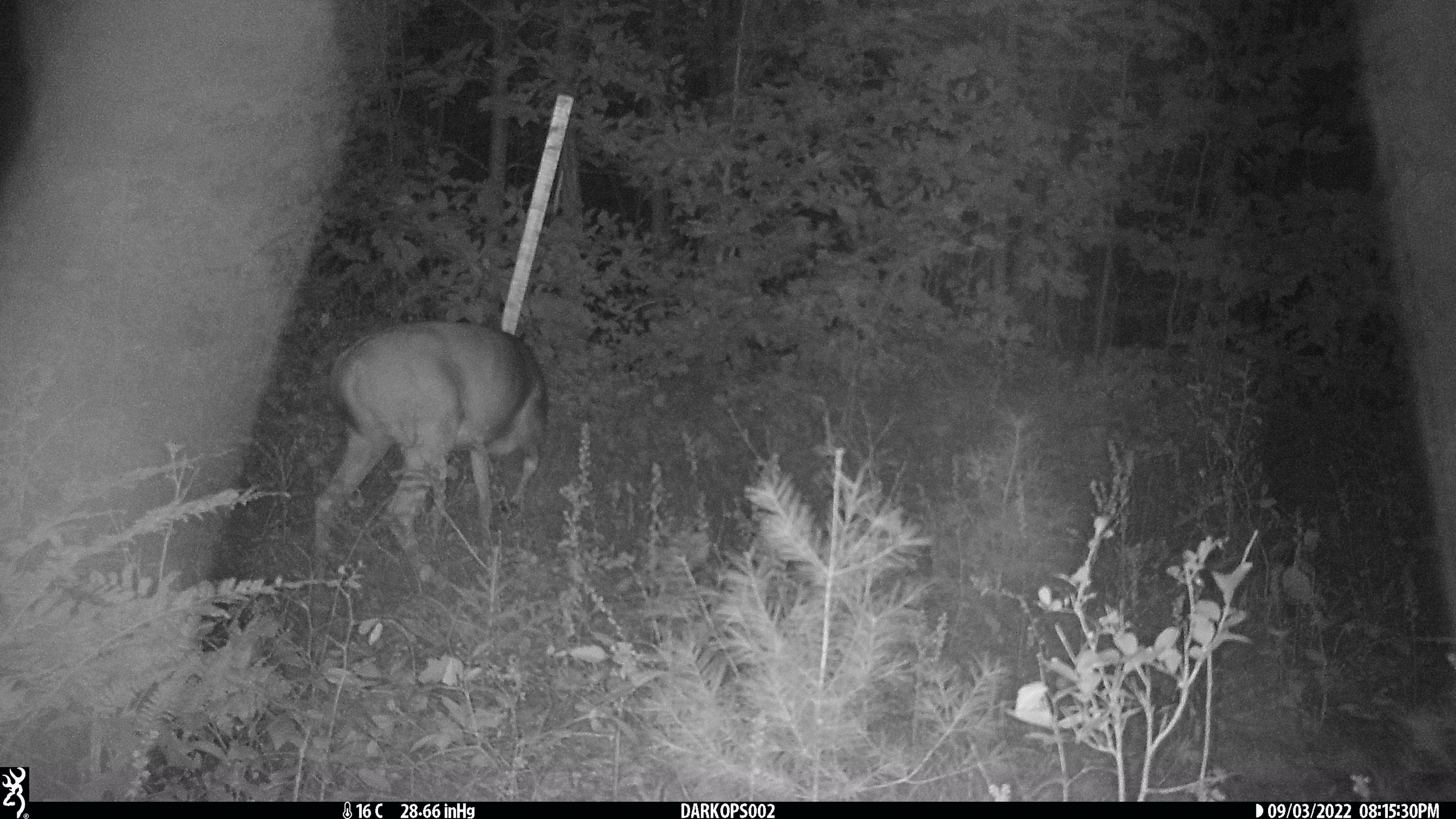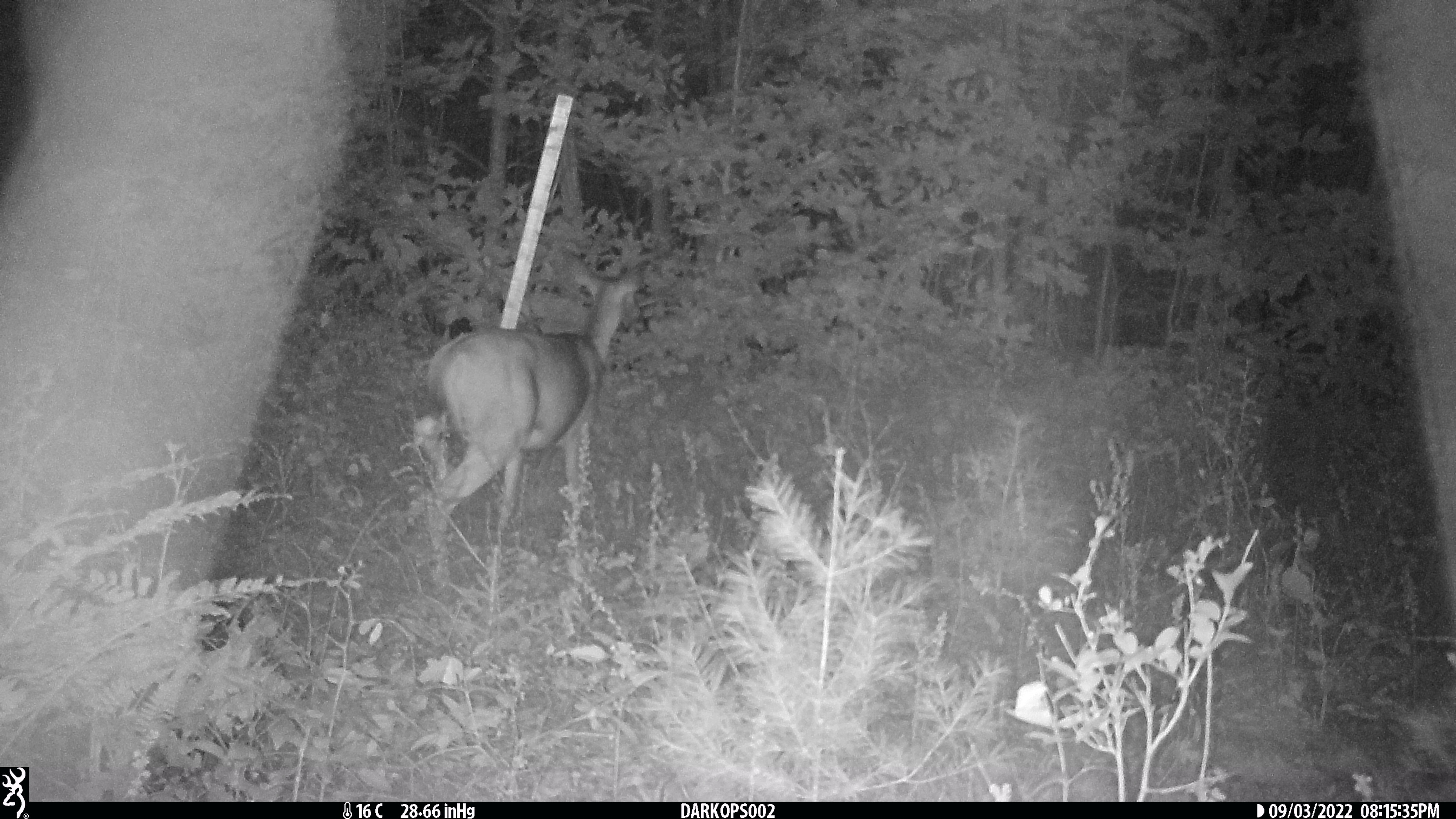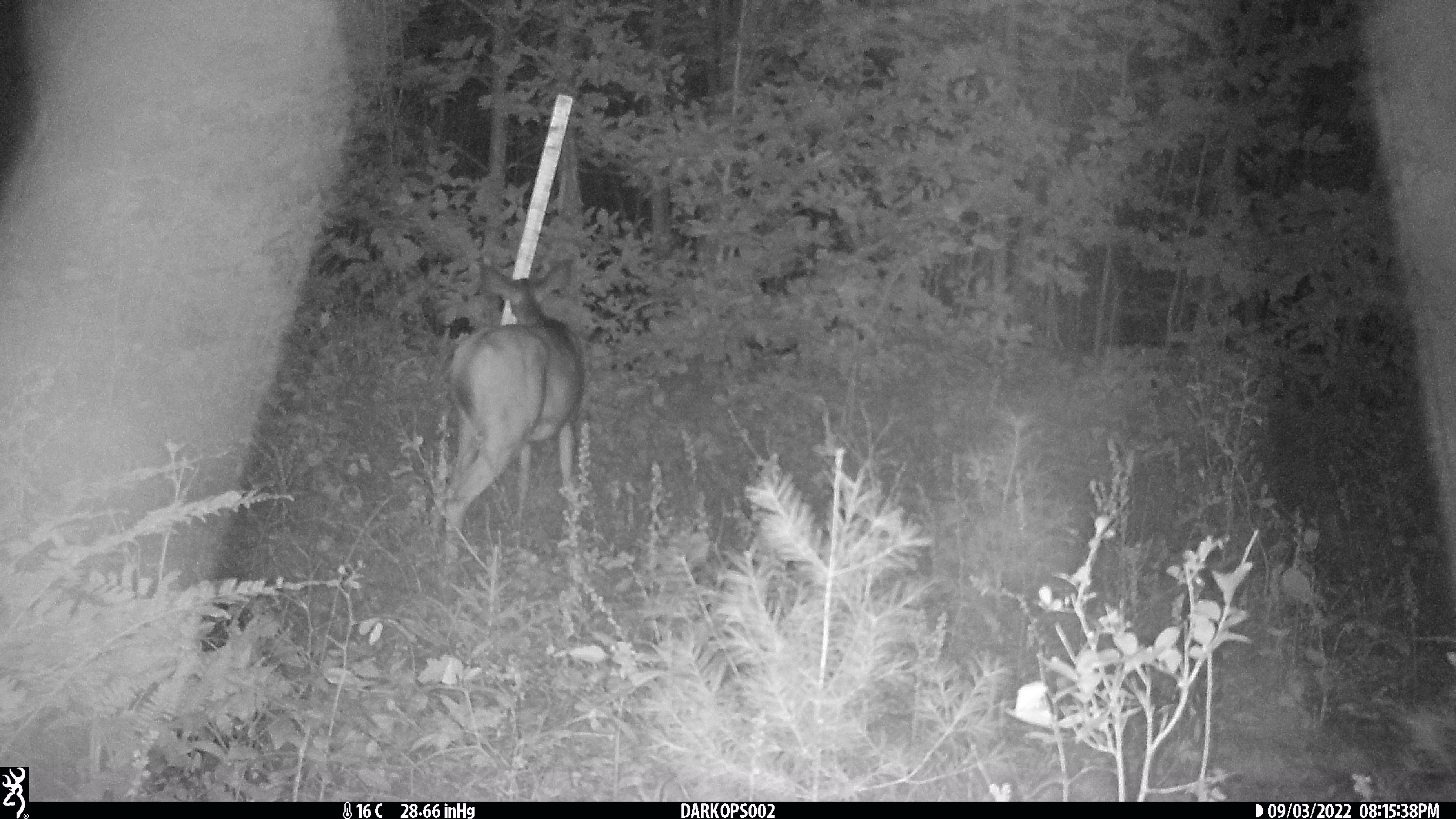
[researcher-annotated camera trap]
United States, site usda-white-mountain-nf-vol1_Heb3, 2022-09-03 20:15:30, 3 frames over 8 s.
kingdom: Animalia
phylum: Chordata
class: Mammalia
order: Artiodactyla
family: Cervidae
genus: Odocoileus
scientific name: Odocoileus virginianus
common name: white-tailed deer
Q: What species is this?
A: White-tailed deer (Odocoileus virginianus).